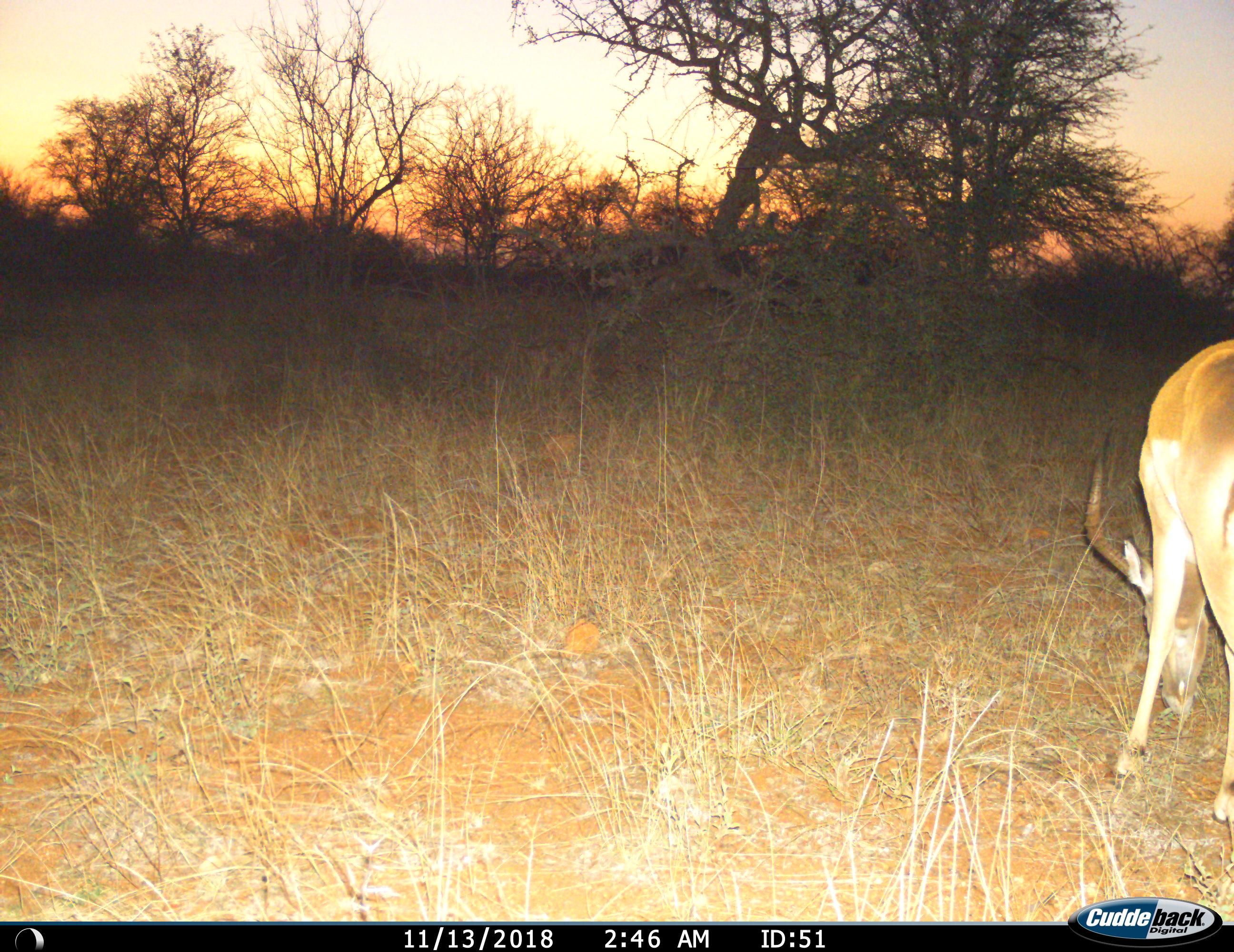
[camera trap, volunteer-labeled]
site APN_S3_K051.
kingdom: Animalia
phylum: Chordata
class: Mammalia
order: Artiodactyla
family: Bovidae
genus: Aepyceros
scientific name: Aepyceros melampus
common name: impala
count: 1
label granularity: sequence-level